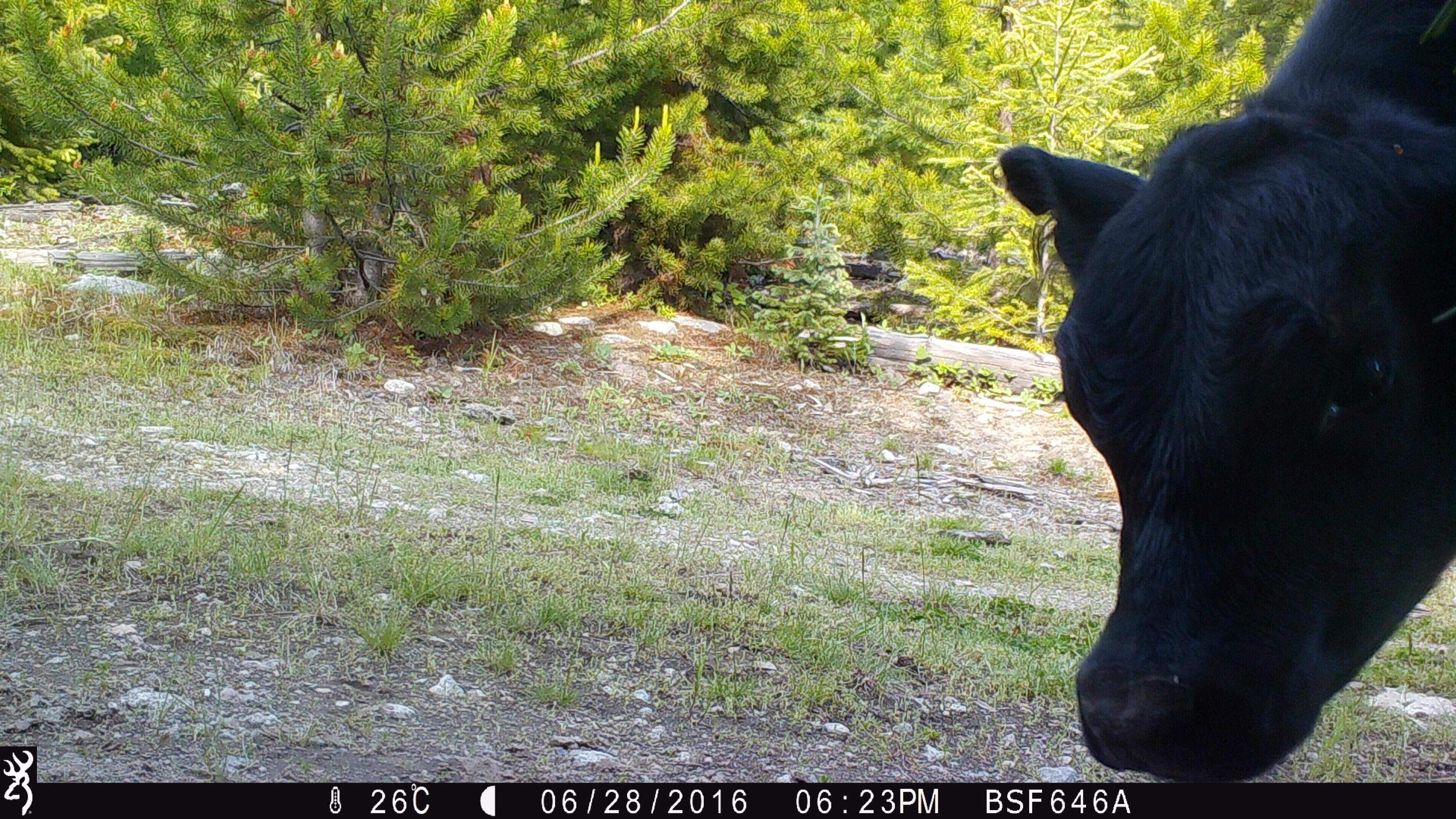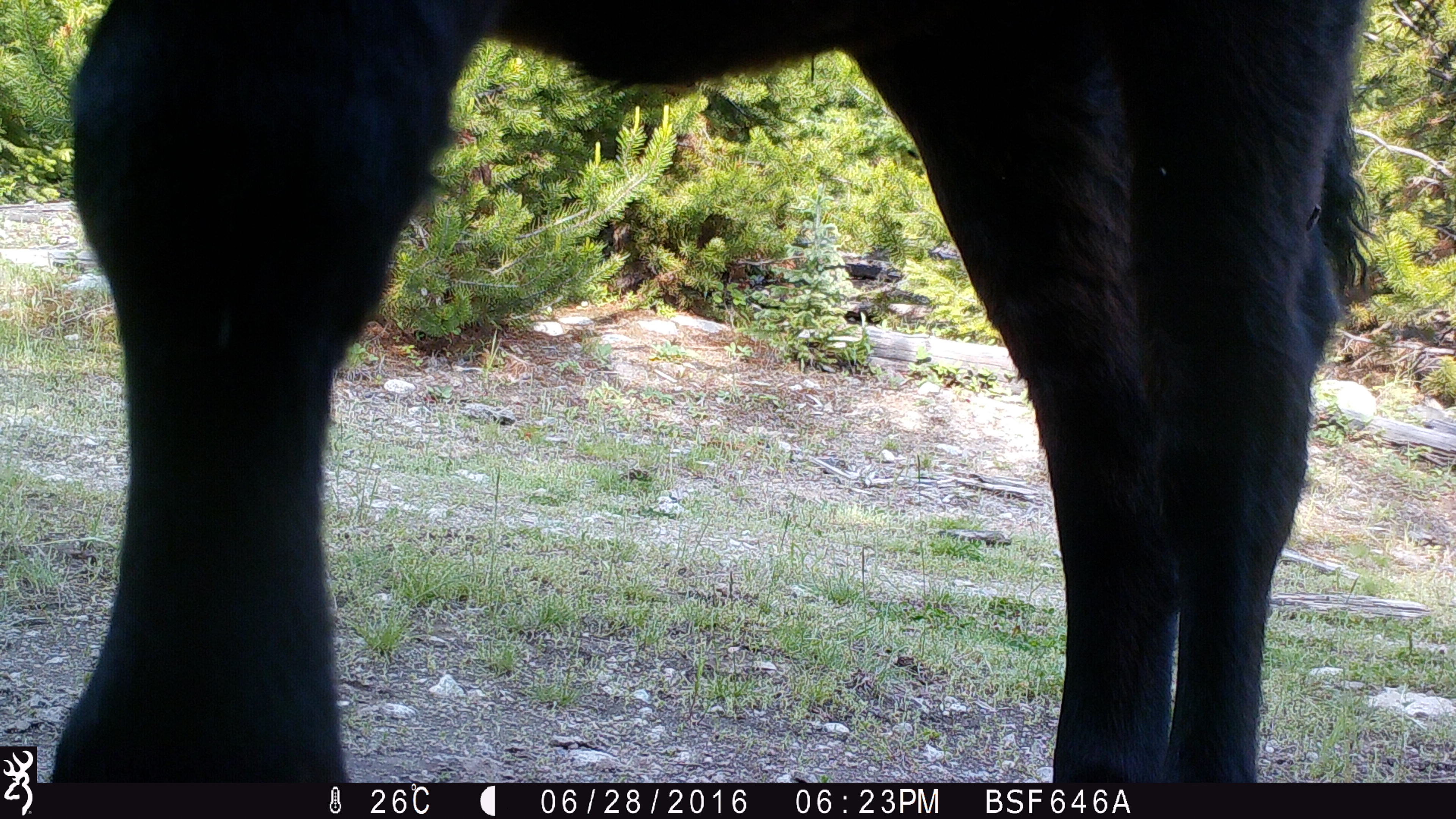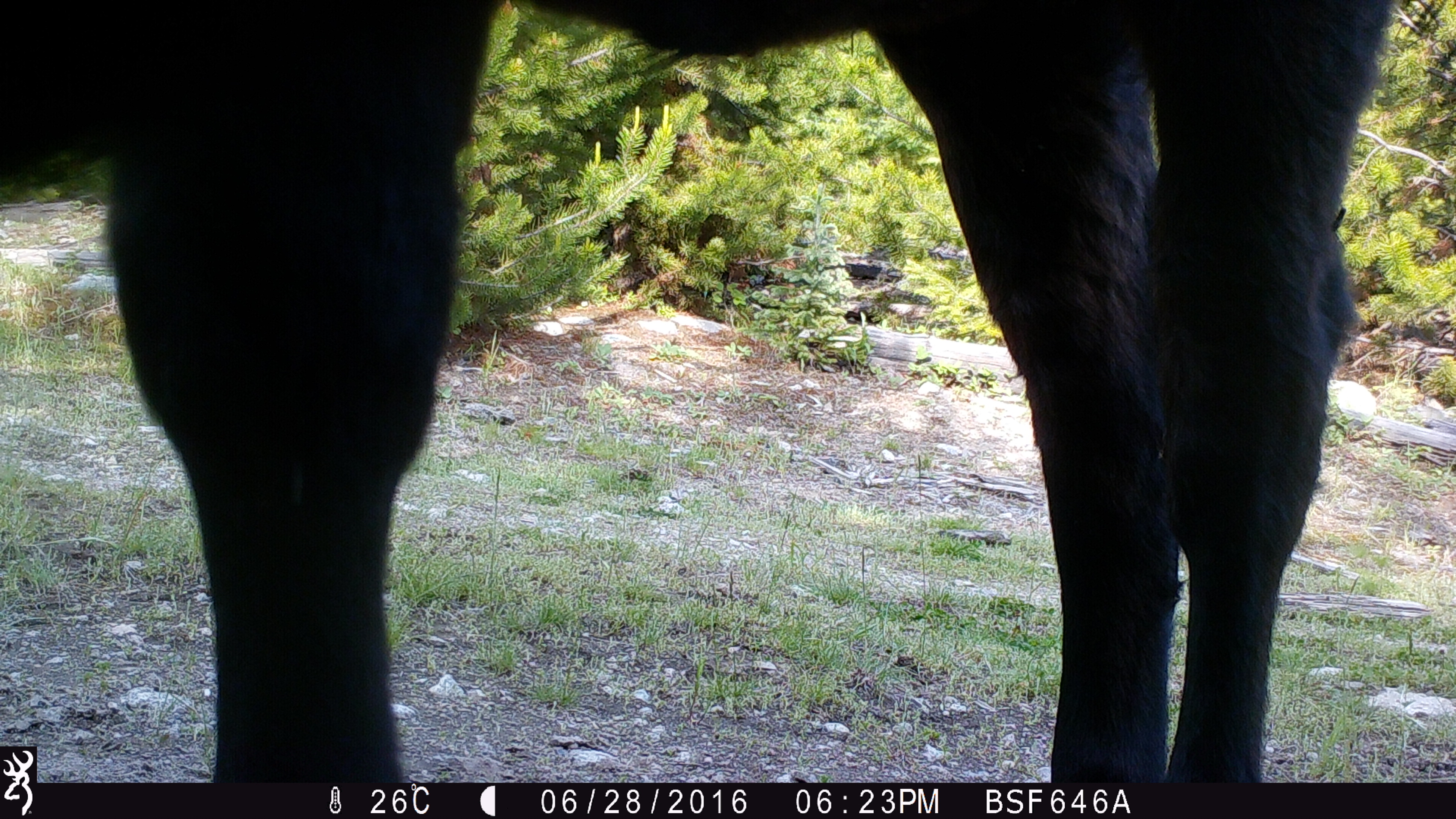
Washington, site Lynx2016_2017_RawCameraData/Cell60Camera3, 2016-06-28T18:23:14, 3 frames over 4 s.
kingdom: Animalia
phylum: Chordata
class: Mammalia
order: Artiodactyla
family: Bovidae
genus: Bos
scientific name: Bos taurus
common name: domestic cattle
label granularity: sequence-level